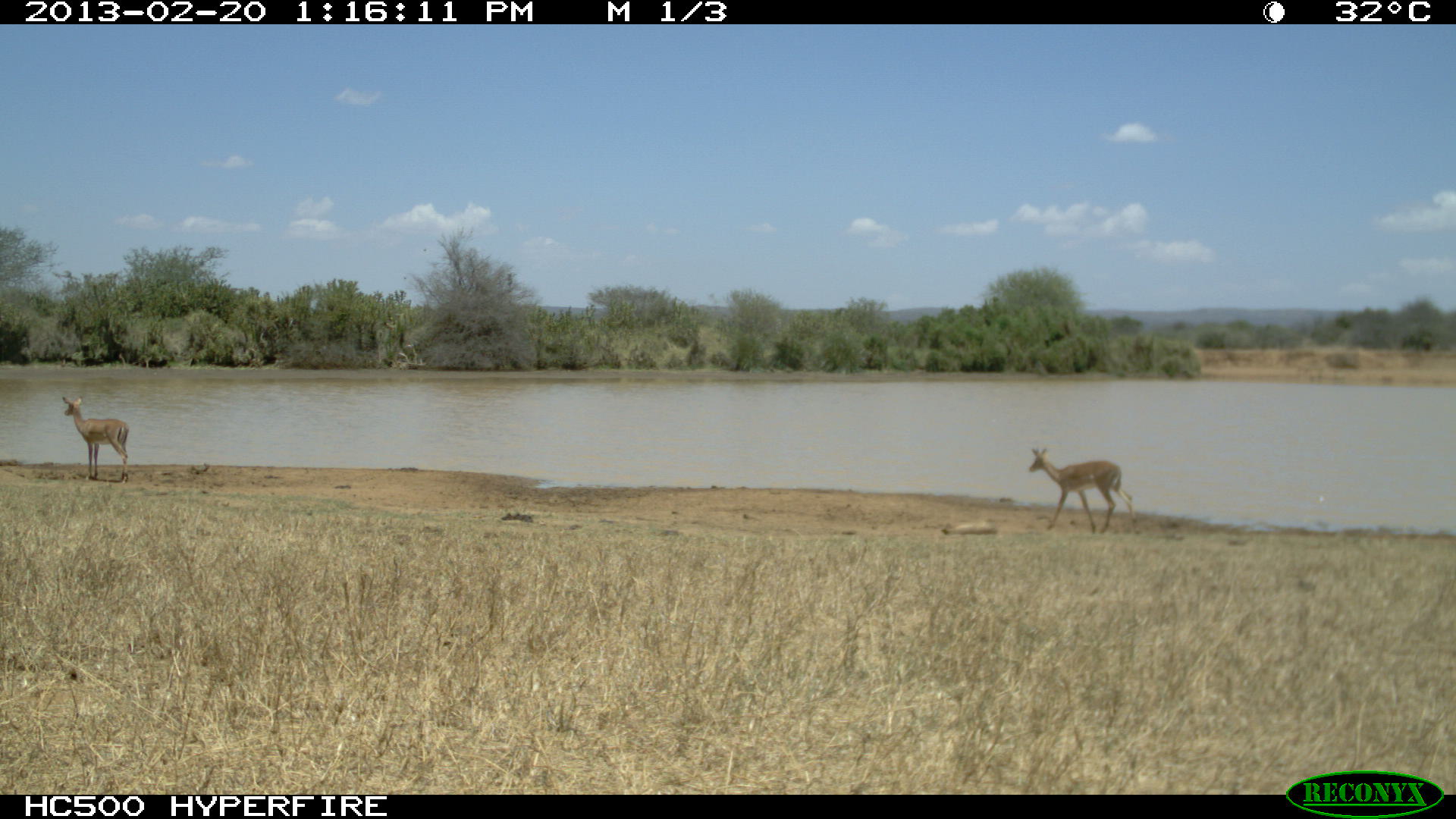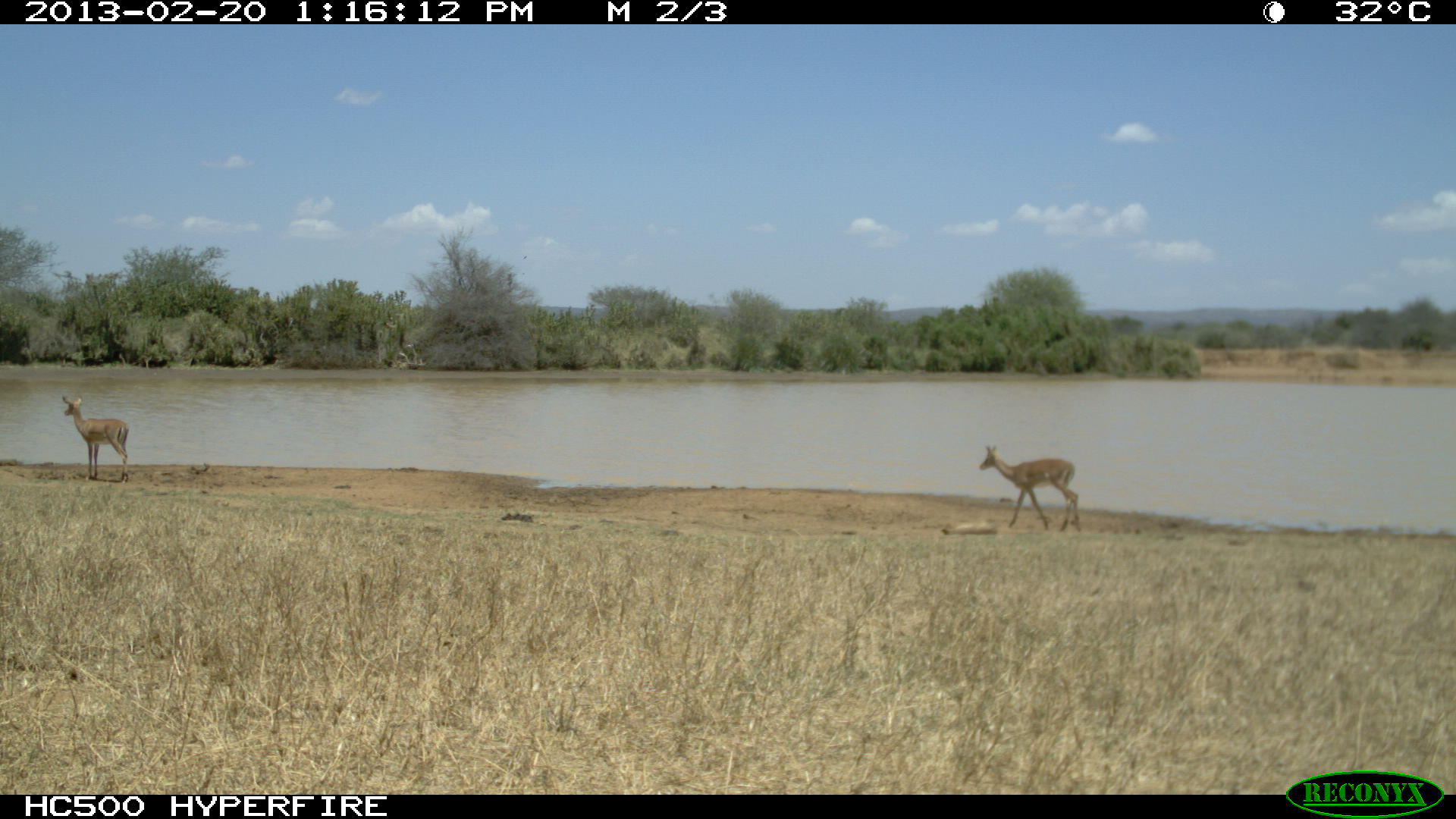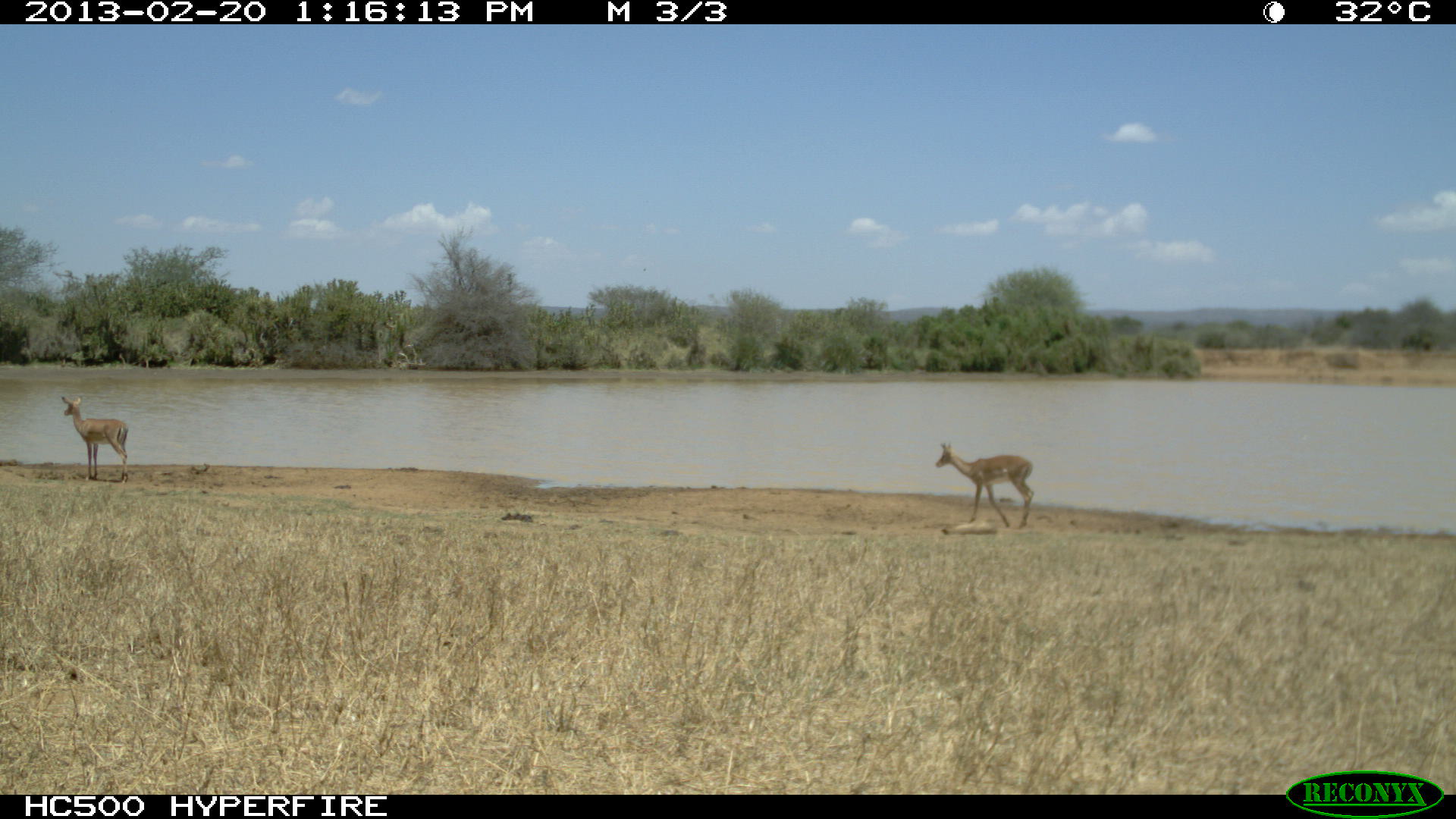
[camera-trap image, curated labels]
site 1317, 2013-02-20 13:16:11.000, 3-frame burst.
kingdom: Animalia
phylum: Chordata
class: Mammalia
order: Artiodactyla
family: Bovidae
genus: Aepyceros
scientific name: Aepyceros melampus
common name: impala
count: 2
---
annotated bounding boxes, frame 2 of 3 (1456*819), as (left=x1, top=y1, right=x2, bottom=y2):
aepyceros melampus: (left=978, top=444, right=1081, bottom=531); (left=62, top=395, right=129, bottom=484)